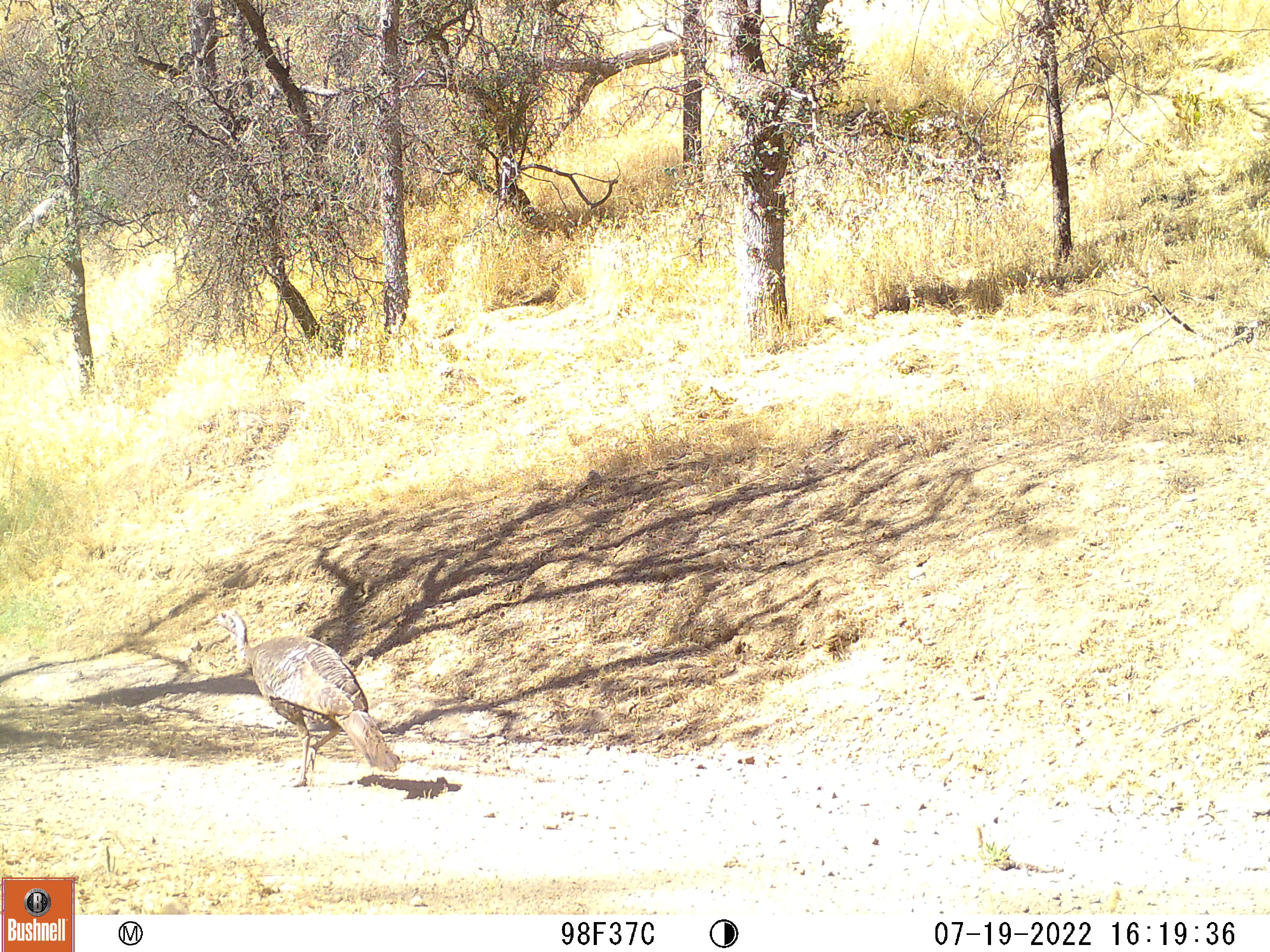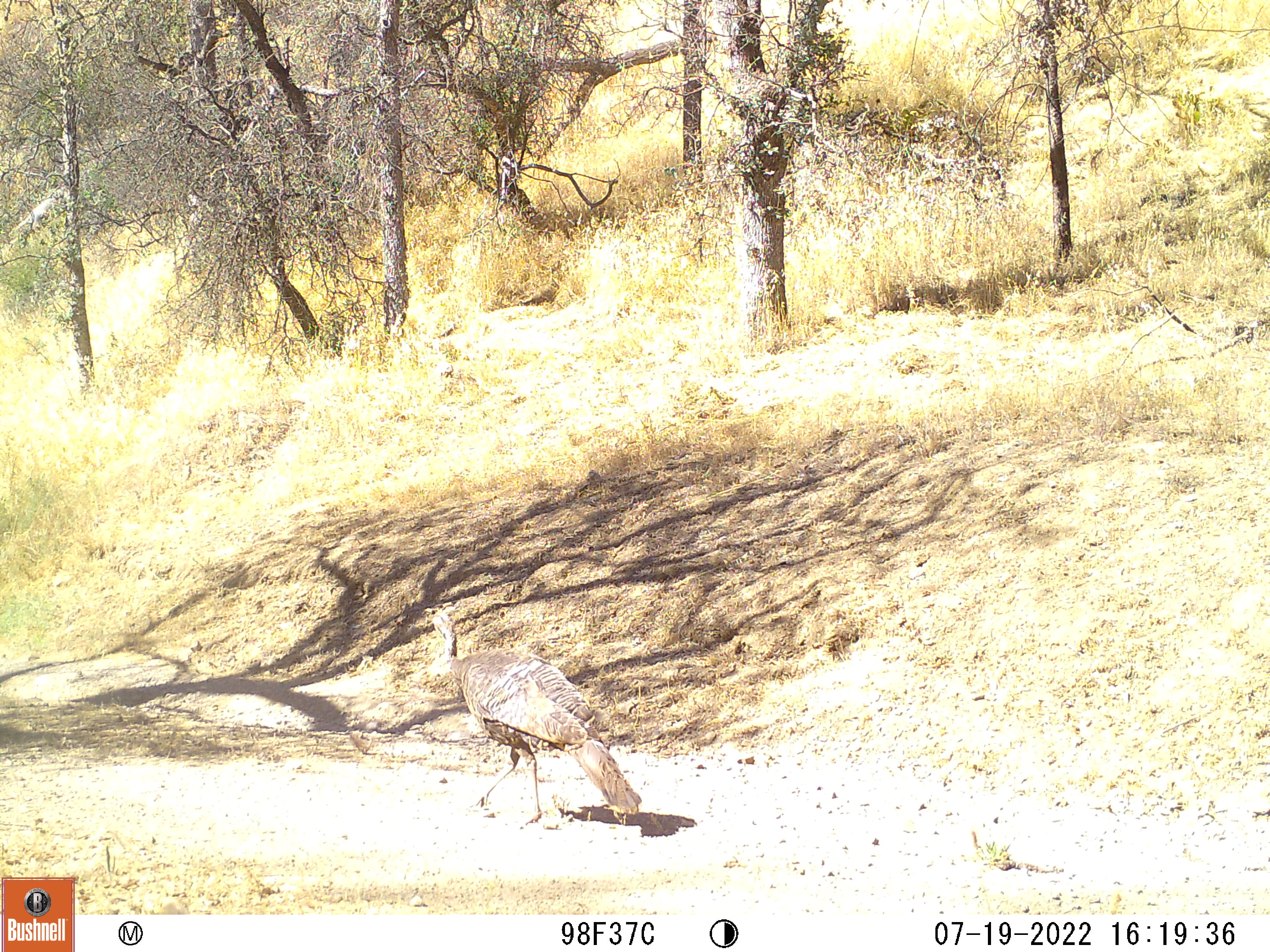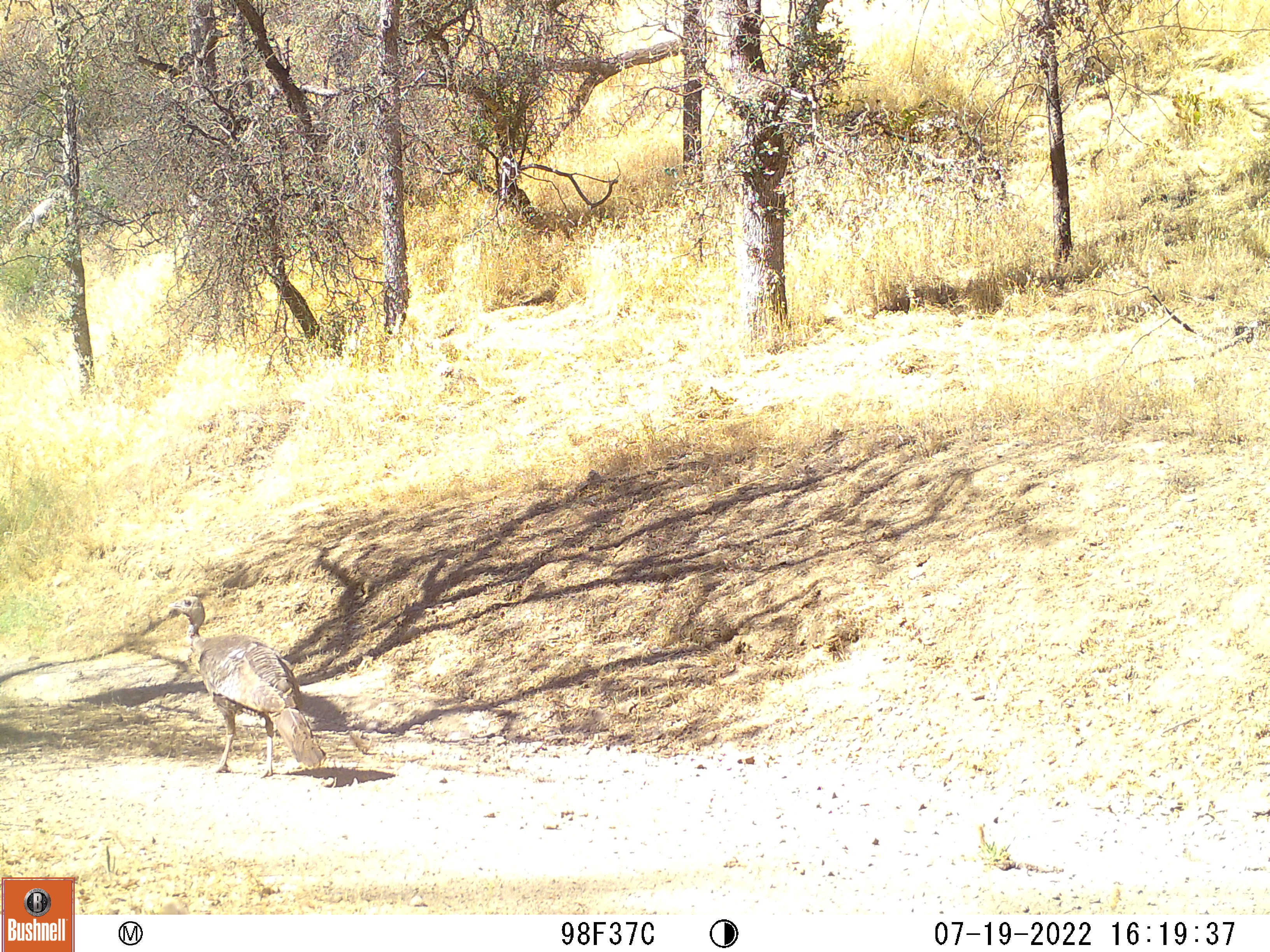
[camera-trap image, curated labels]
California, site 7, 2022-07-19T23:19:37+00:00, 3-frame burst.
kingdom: Animalia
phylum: Chordata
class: Aves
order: Galliformes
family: Phasianidae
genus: Meleagris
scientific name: Meleagris gallopavo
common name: turkey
Turkey (Meleagris gallopavo).